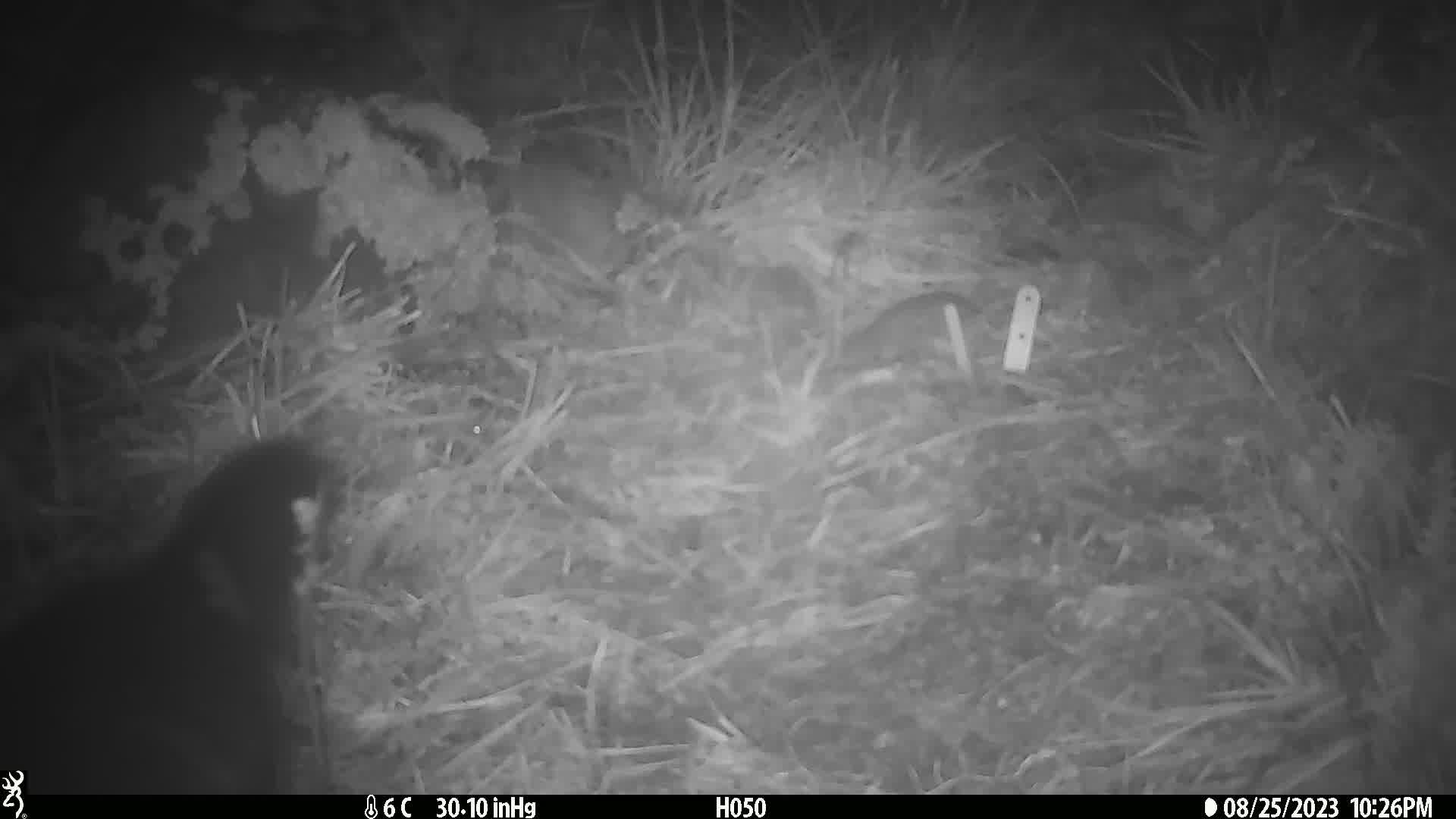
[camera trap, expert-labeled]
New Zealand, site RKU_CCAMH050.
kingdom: Animalia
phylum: Chordata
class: Mammalia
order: Diprotodontia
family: Phalangeridae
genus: Trichosurus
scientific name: Trichosurus vulpecula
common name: common brushtail possum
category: possum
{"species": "possum (common brushtail possum) (Trichosurus vulpecula)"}